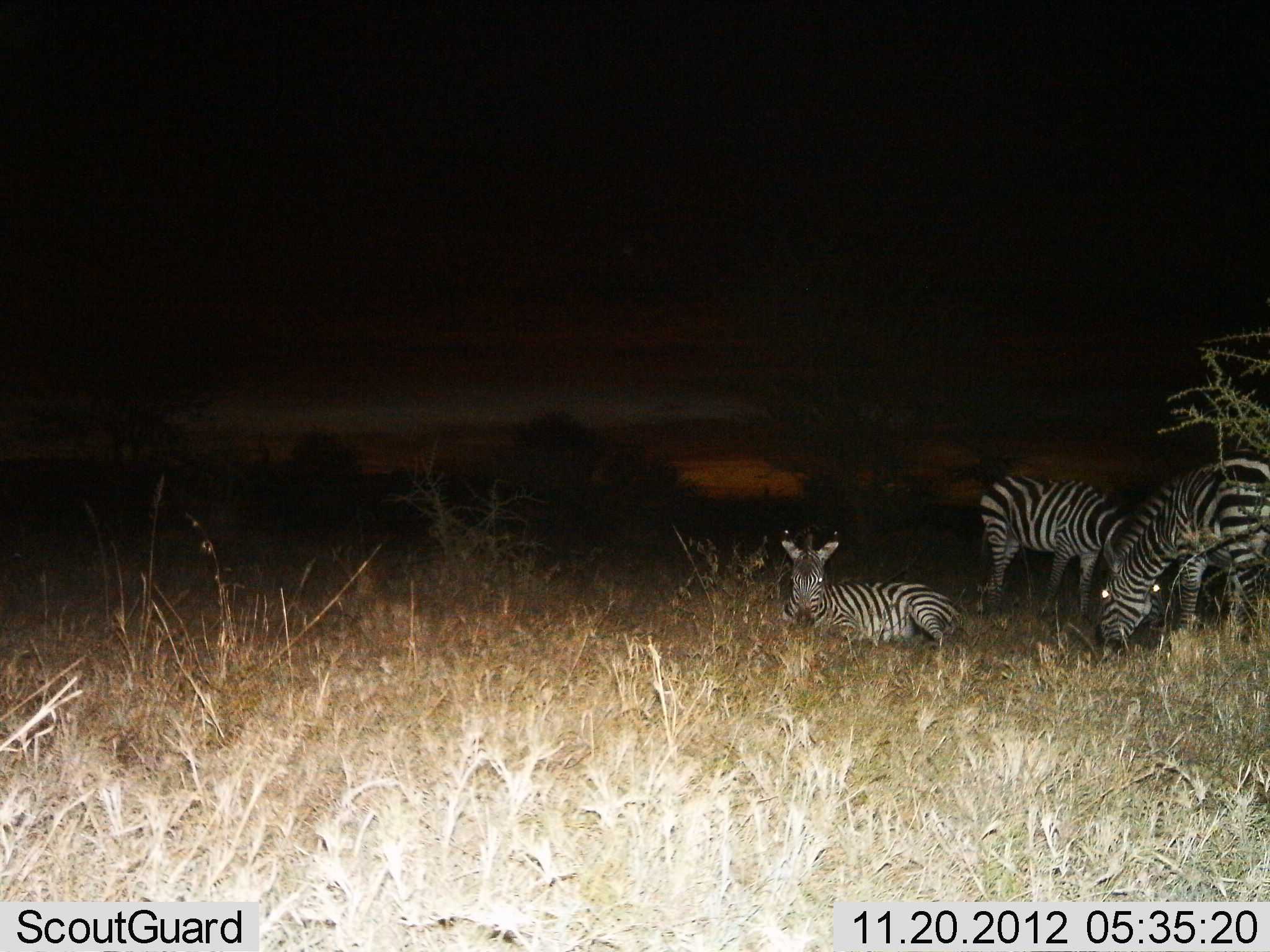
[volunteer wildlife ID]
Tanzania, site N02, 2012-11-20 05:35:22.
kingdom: Animalia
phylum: Chordata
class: Mammalia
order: Perissodactyla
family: Equidae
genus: Equus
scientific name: Equus quagga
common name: plains zebra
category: zebra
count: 3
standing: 60%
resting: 100%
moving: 0%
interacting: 10%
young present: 0%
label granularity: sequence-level